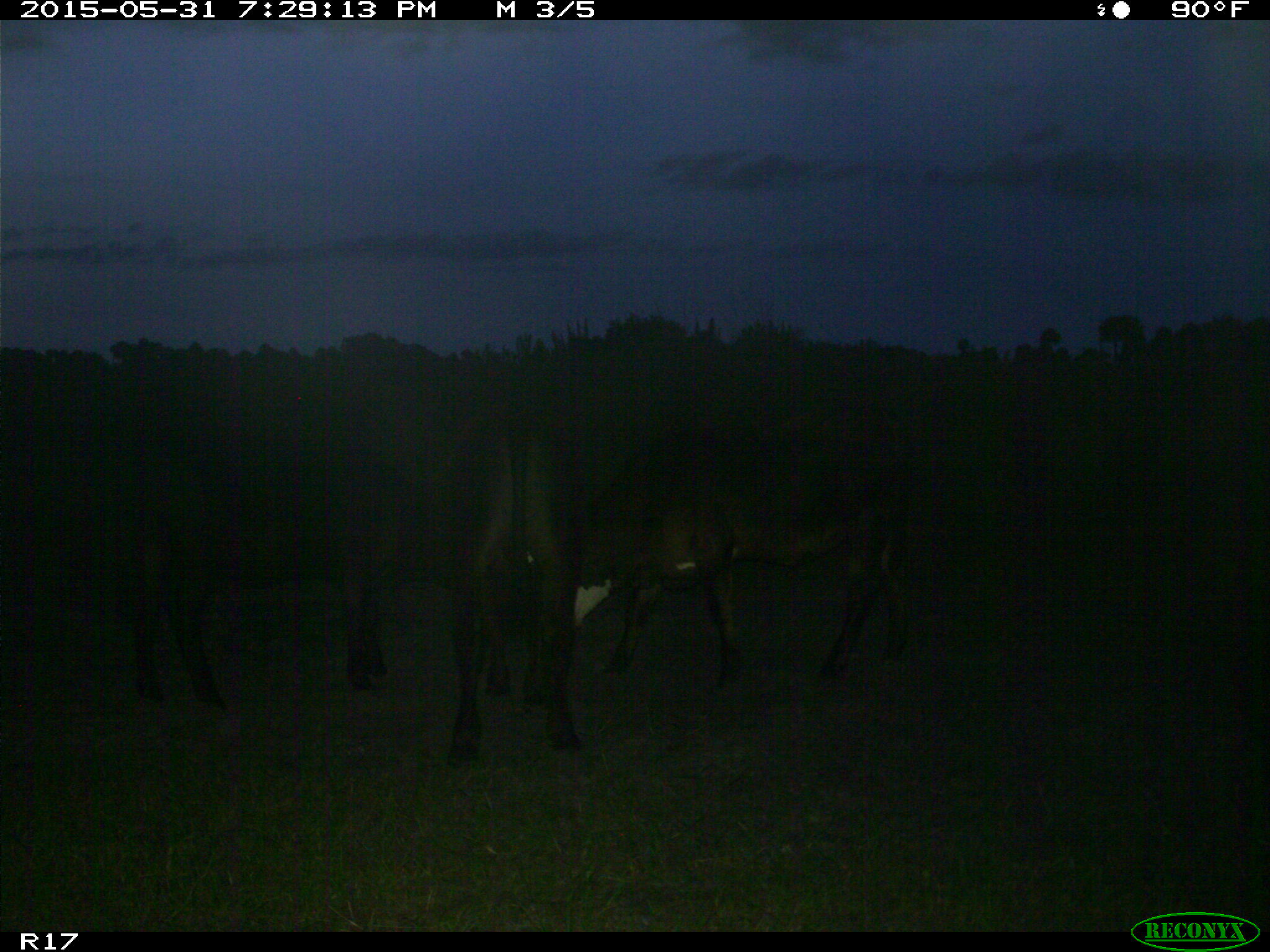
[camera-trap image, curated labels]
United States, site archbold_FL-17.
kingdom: Animalia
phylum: Chordata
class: Mammalia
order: Artiodactyla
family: Bovidae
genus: Bos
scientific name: Bos taurus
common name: domestic cow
Bos taurus (domestic cow).